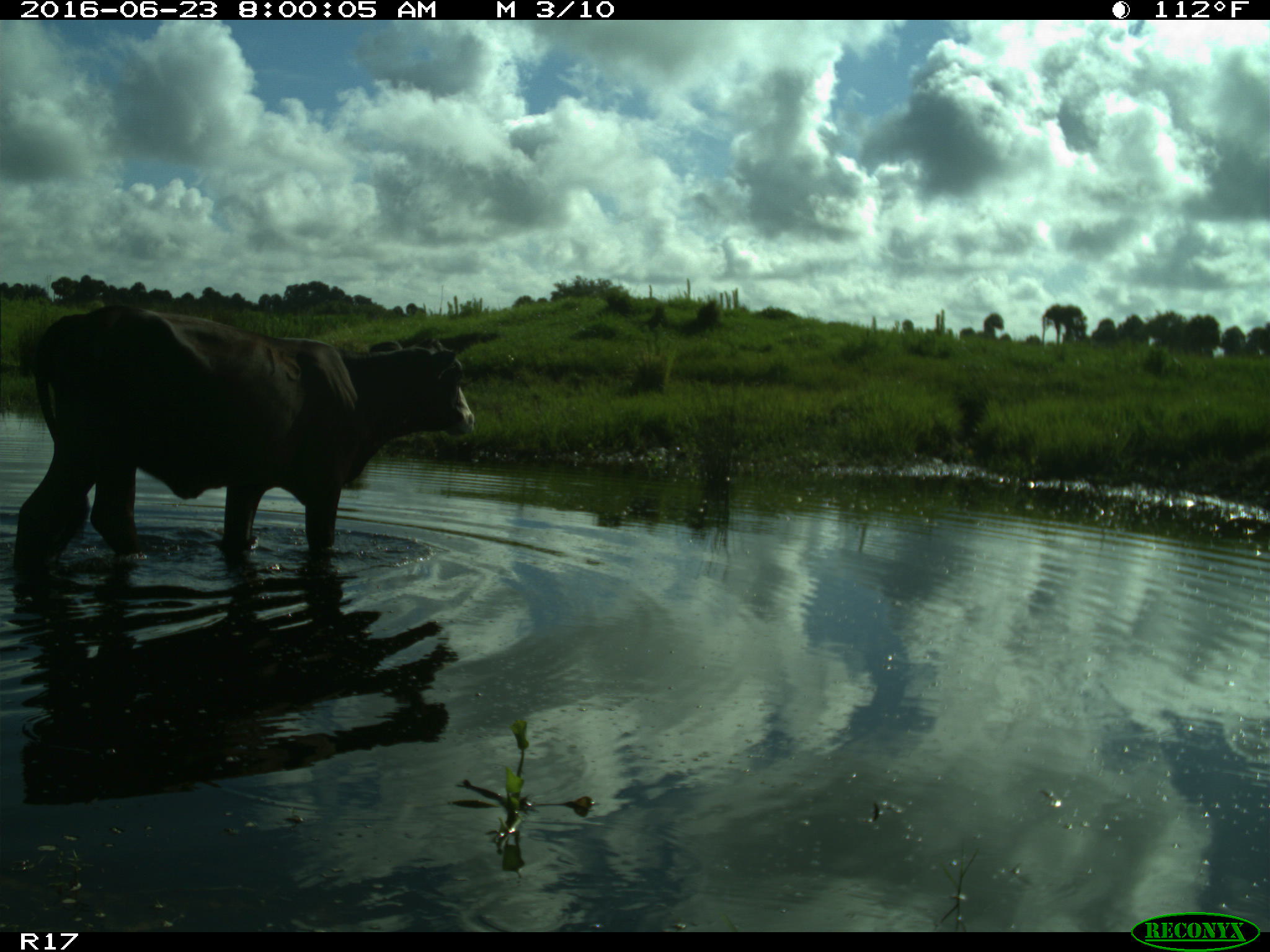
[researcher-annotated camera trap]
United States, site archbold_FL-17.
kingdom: Animalia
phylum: Chordata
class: Mammalia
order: Artiodactyla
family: Bovidae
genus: Bos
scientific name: Bos taurus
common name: domestic cow